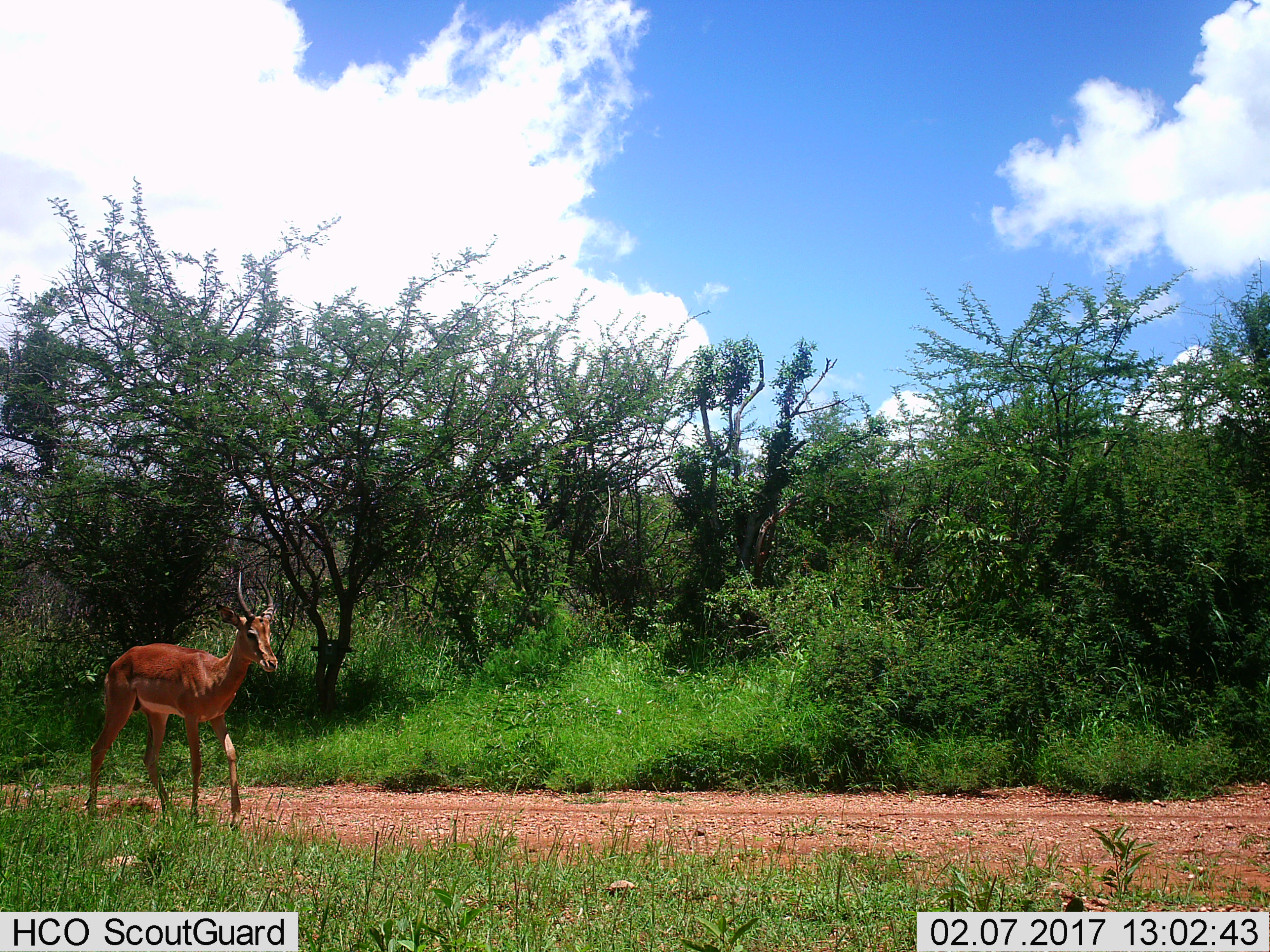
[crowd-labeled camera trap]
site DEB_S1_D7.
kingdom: Animalia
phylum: Chordata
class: Mammalia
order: Artiodactyla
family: Bovidae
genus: Aepyceros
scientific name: Aepyceros melampus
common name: impala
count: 1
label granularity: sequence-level